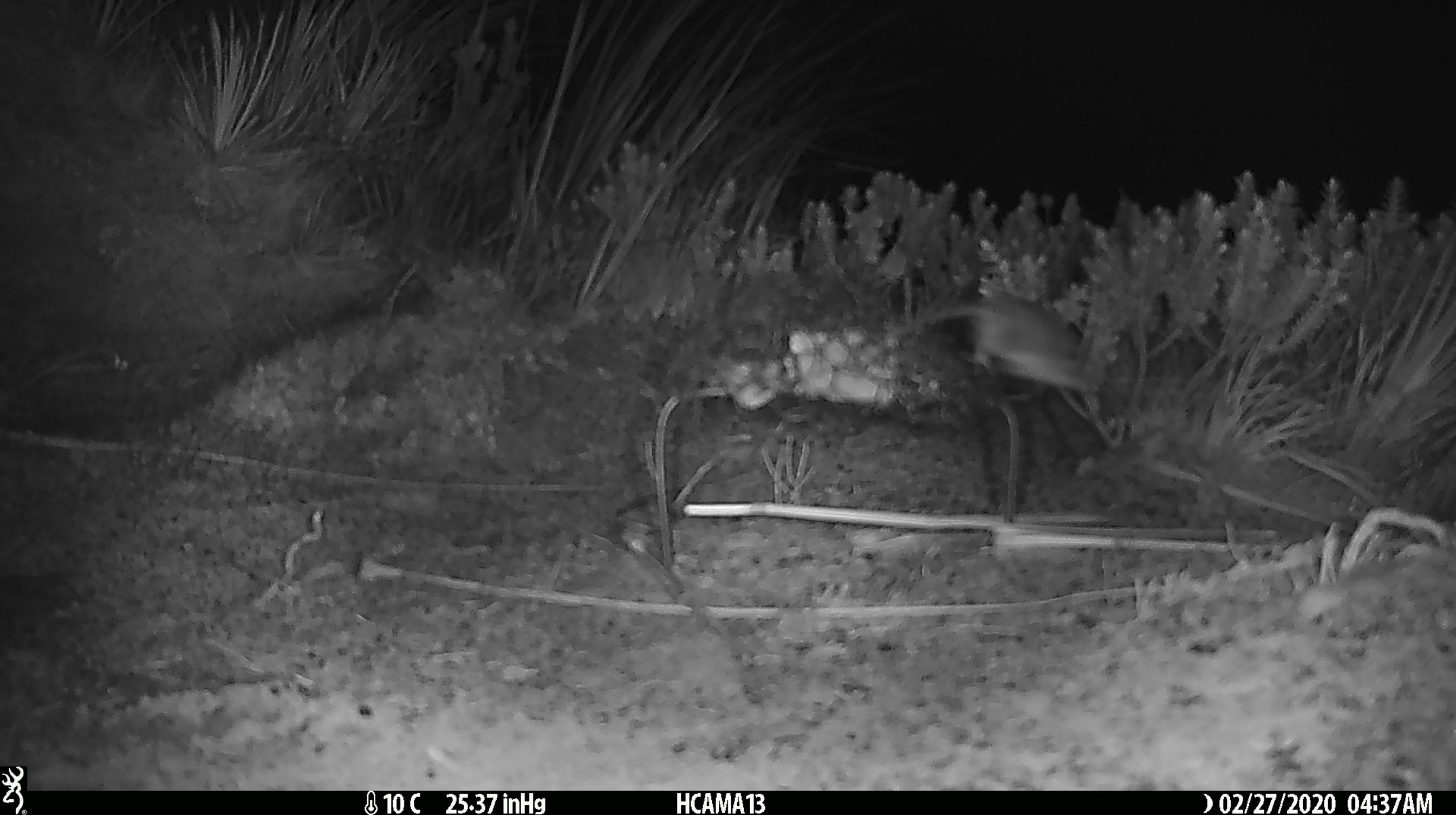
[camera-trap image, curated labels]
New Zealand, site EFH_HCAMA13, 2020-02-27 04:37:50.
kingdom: Animalia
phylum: Chordata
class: Mammalia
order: Rodentia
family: Muridae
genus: Mus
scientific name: Mus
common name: mouse